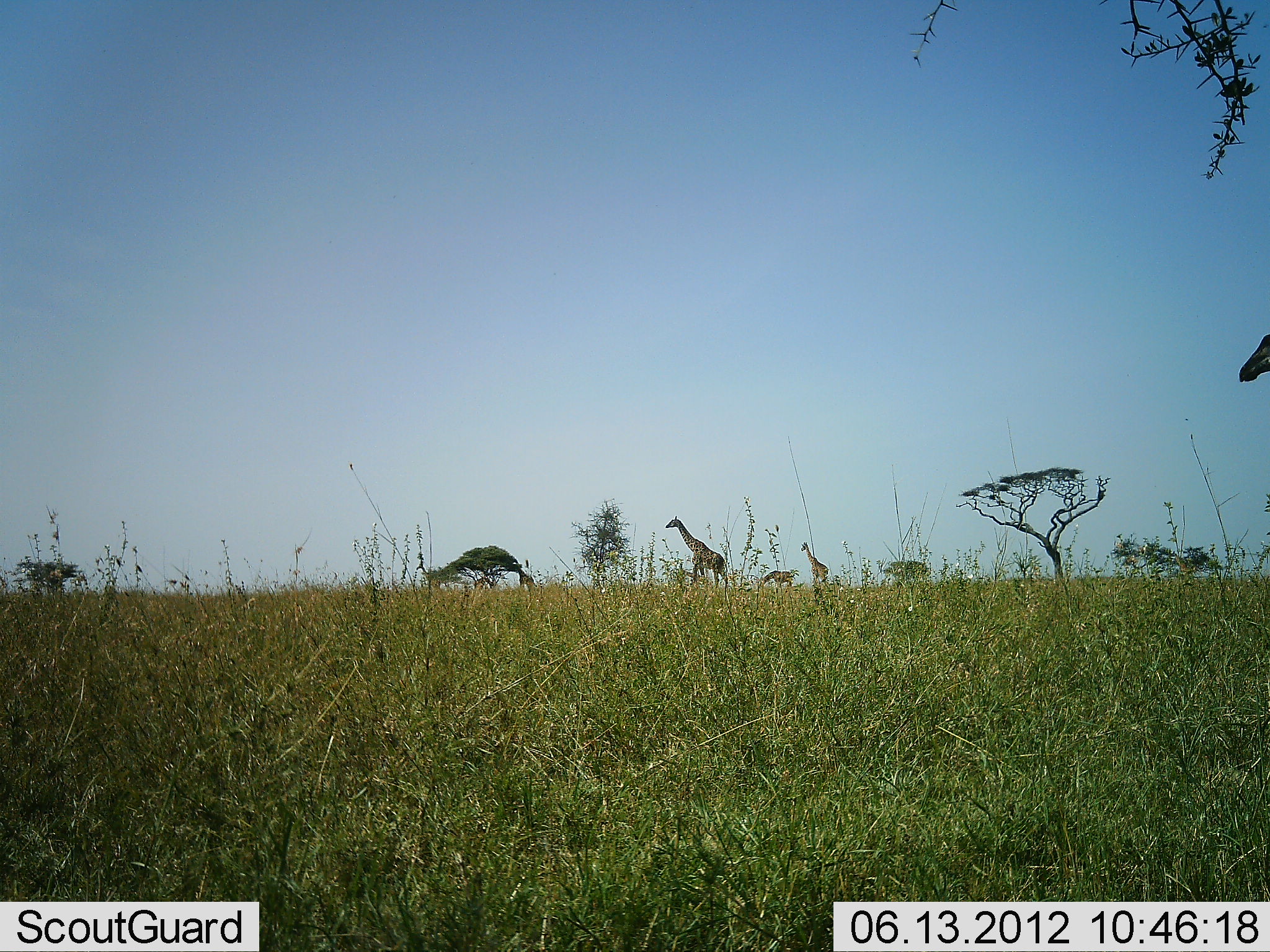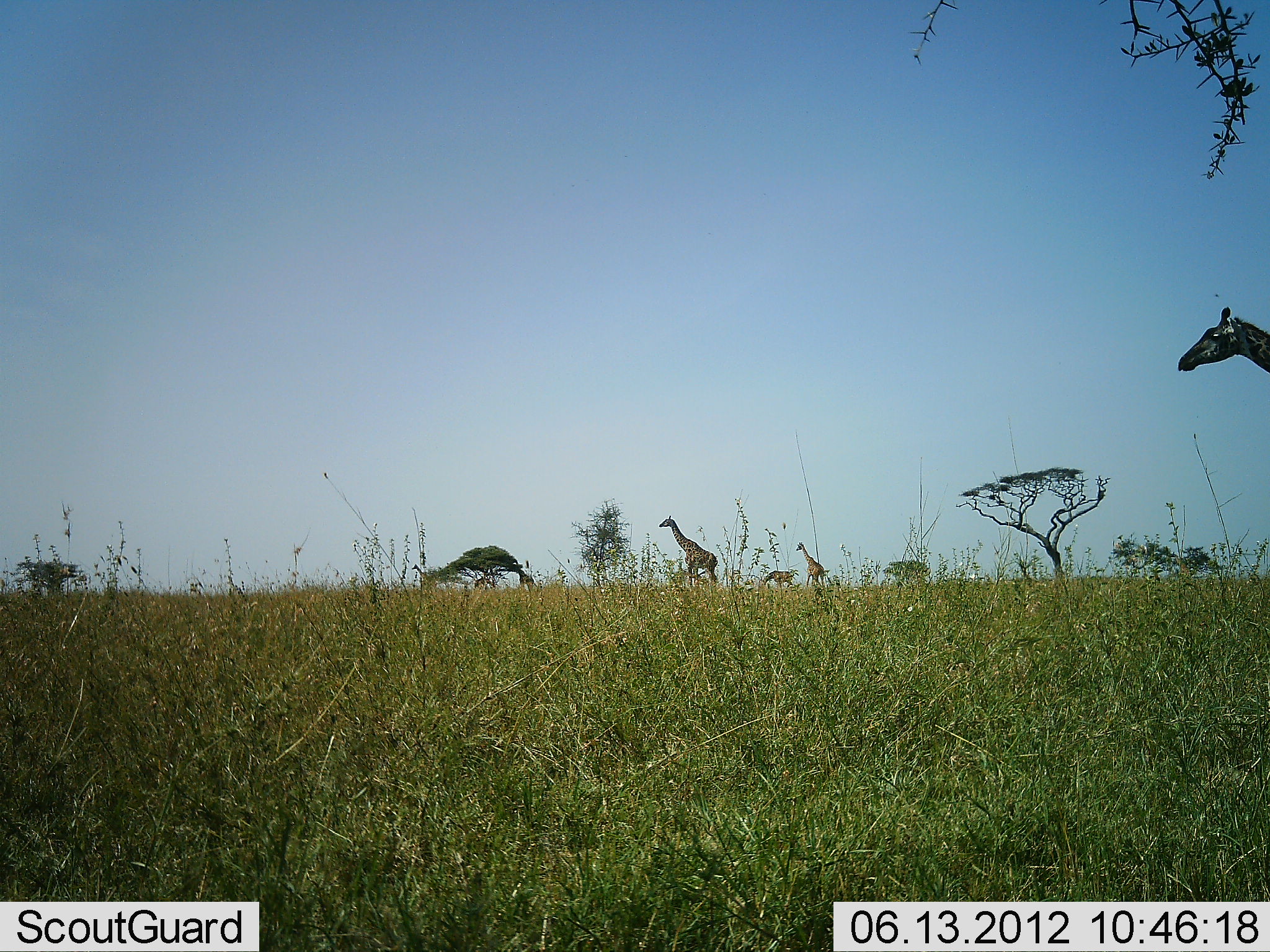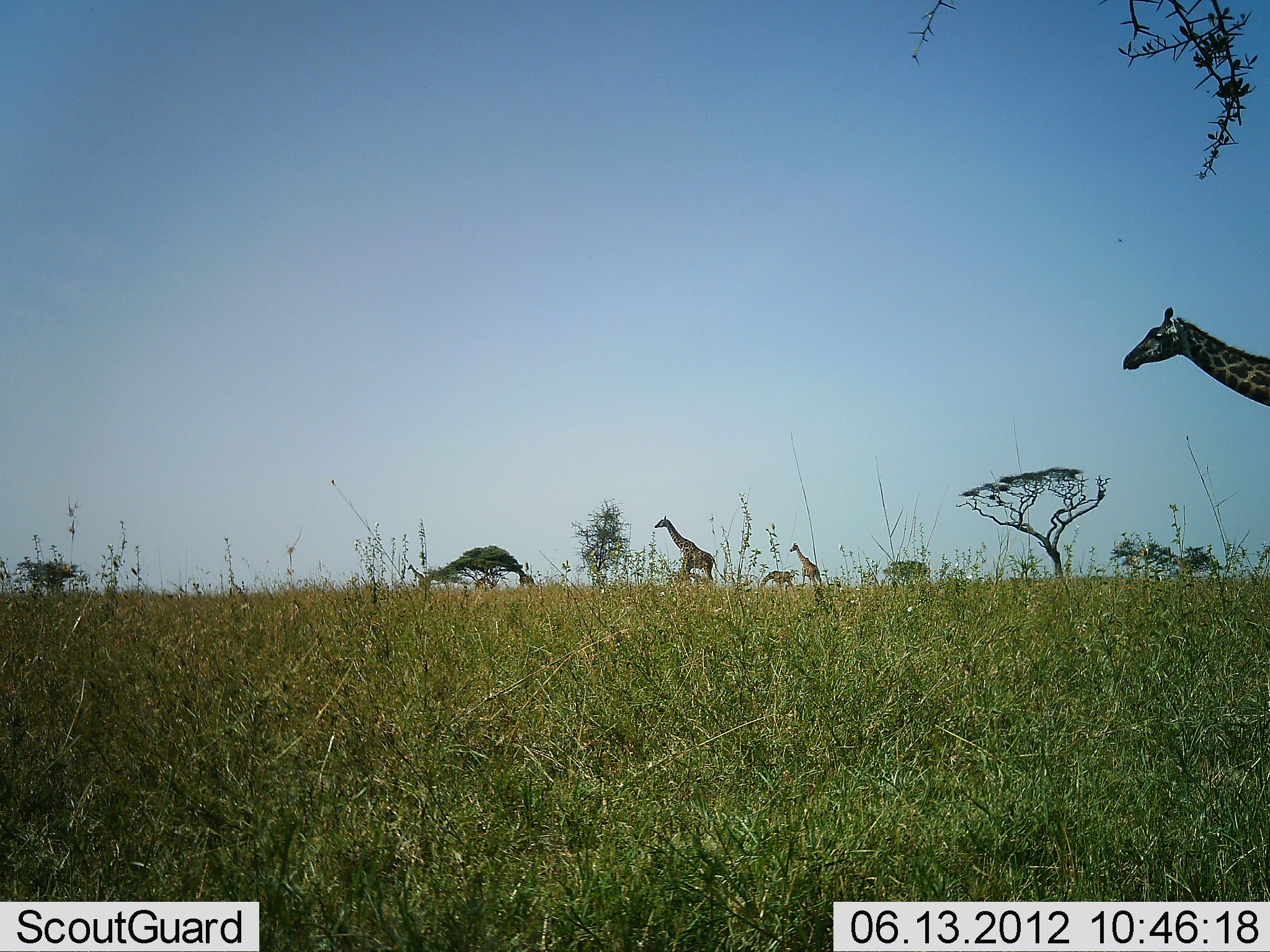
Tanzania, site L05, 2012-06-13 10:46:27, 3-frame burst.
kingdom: Animalia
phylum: Chordata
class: Mammalia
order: Artiodactyla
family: Giraffidae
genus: Giraffa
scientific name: Giraffa camelopardalis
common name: giraffe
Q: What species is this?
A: Giraffe (Giraffa camelopardalis).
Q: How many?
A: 4.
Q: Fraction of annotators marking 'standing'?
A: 20%.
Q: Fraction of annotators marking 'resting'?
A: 0%.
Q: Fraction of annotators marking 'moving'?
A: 90%.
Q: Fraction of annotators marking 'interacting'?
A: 0%.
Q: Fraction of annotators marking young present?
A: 0%.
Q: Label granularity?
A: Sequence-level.